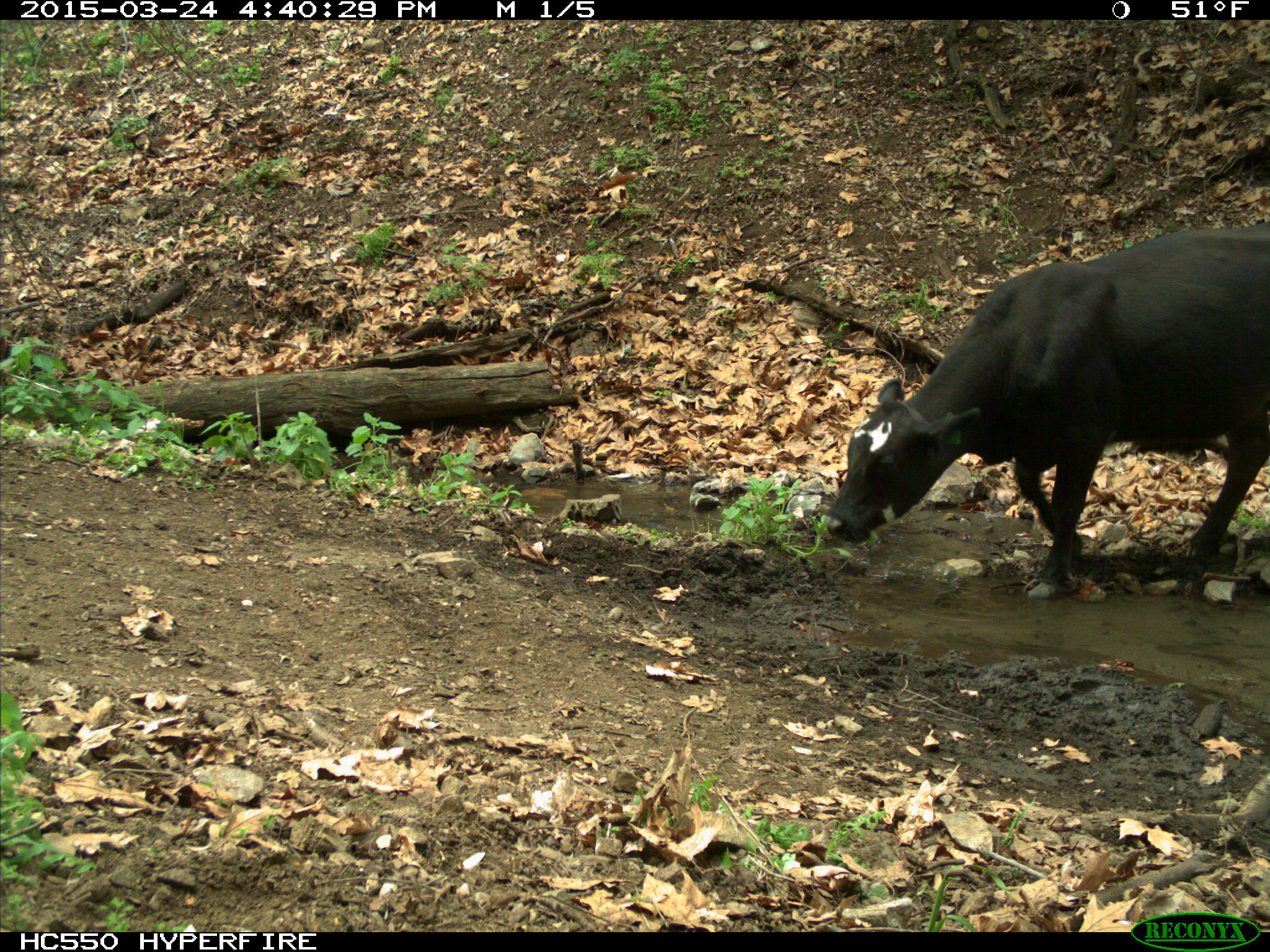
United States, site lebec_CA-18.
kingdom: Animalia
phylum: Chordata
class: Mammalia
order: Artiodactyla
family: Bovidae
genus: Bos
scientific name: Bos taurus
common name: domestic cow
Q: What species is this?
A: Bos taurus (domestic cow).